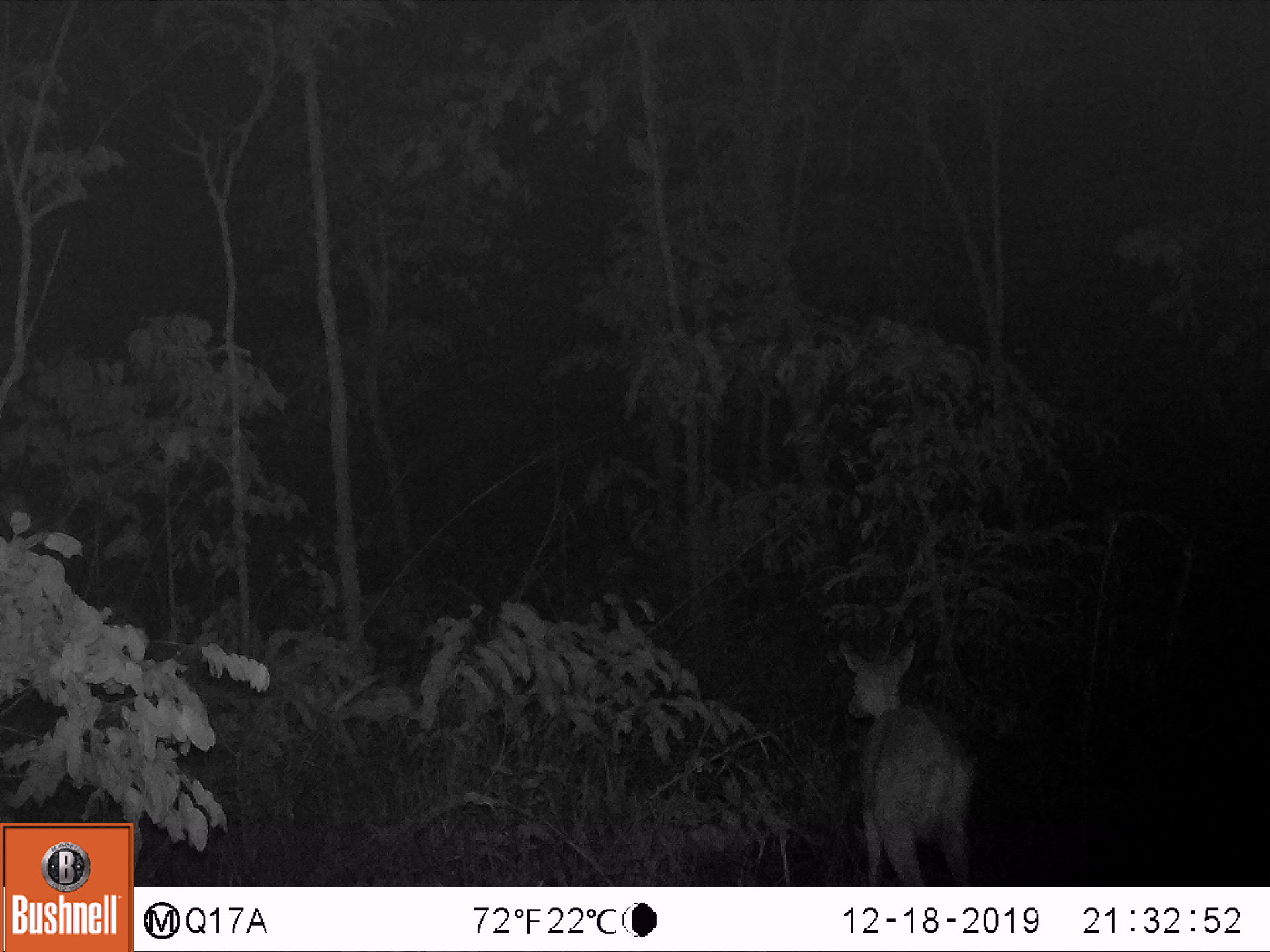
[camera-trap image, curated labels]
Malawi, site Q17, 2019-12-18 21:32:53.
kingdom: Animalia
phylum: Chordata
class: Mammalia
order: Artiodactyla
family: Bovidae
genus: Tragelaphus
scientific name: Tragelaphus sylvaticus sylvaticus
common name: cape bushbuck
Cape bushbuck (Tragelaphus sylvaticus sylvaticus), count 1.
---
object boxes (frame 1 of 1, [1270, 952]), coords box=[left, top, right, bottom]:
cape bushbuck: box=[831, 629, 986, 876]